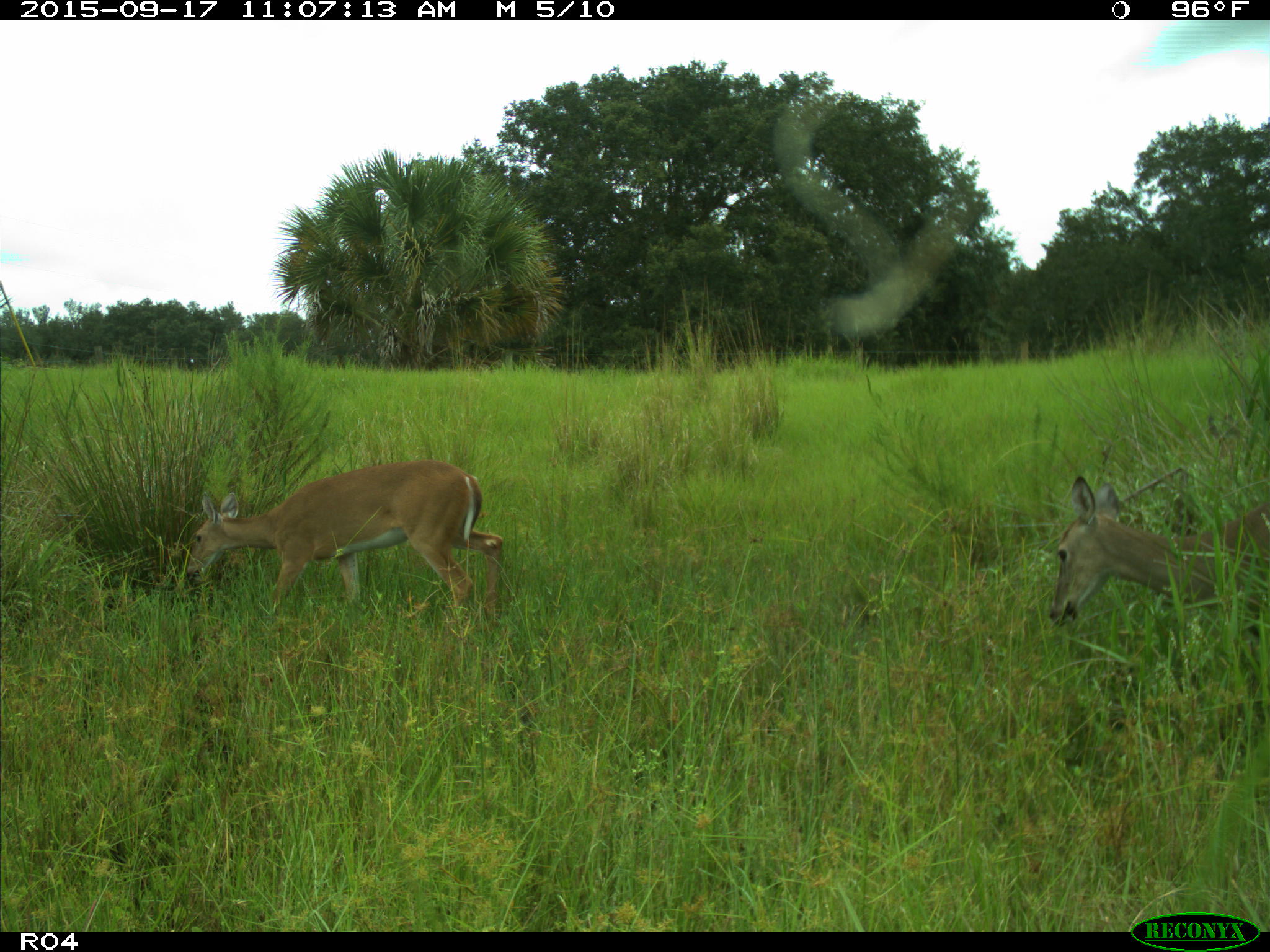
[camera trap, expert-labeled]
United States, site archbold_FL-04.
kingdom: Animalia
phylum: Chordata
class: Mammalia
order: Artiodactyla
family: Cervidae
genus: Odocoileus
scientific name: Odocoileus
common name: deer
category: unidentified deer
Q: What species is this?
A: Unidentified deer (deer) (Odocoileus).